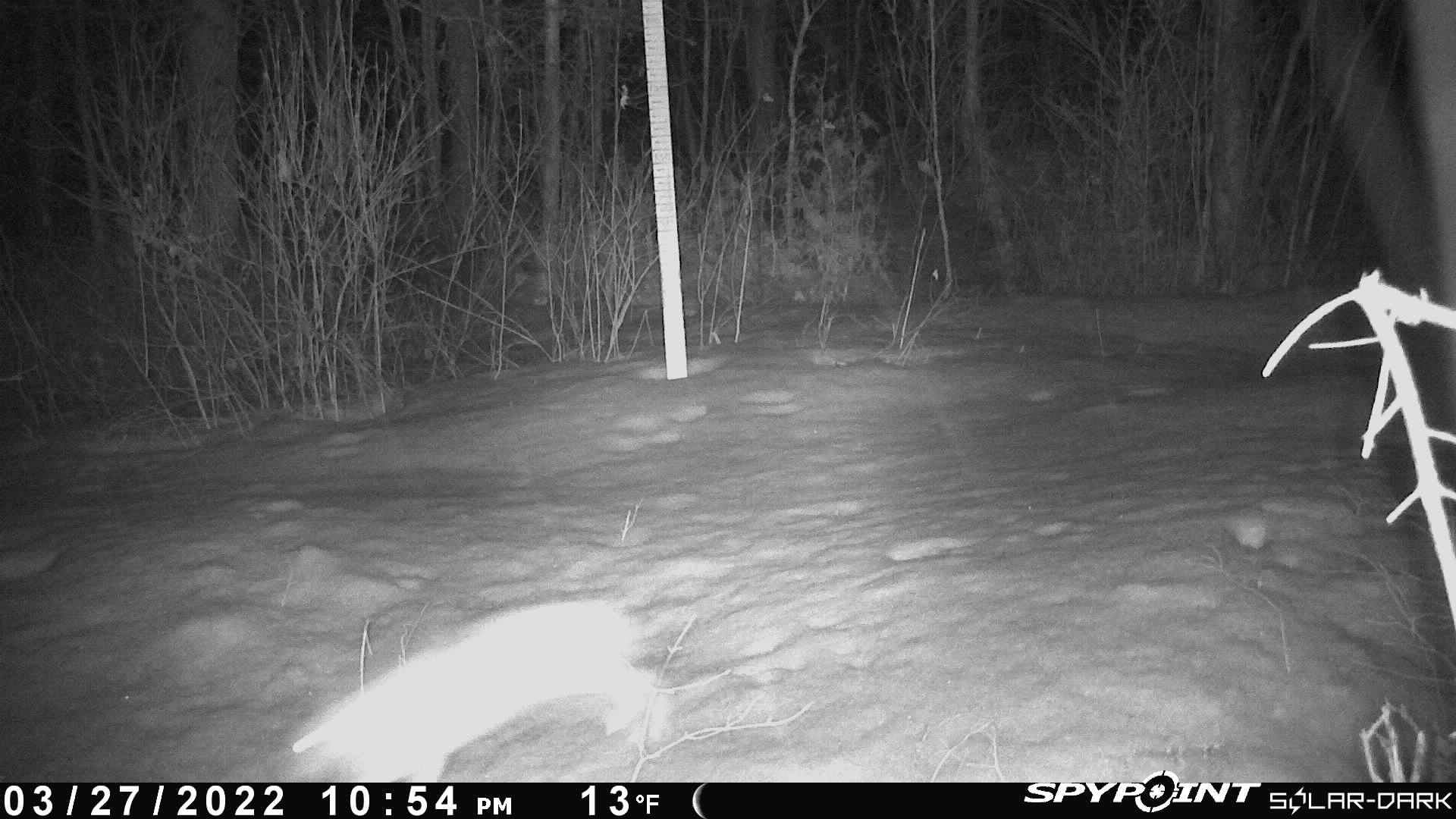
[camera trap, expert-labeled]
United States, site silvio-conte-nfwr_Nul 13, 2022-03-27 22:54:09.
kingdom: Animalia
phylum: Chordata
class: Mammalia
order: Lagomorpha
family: Leporidae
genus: Lepus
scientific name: Lepus americanus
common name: snowshoe hare